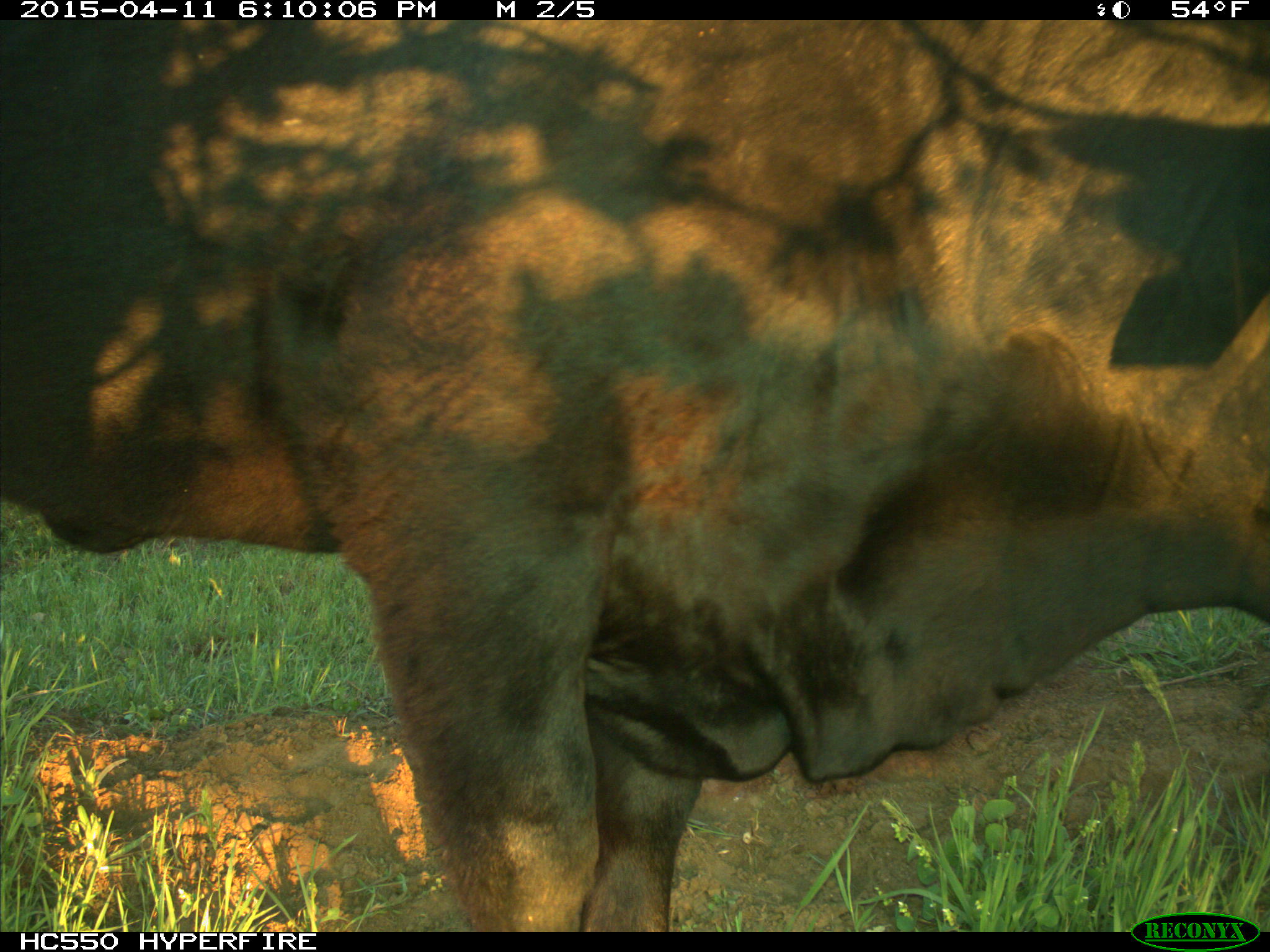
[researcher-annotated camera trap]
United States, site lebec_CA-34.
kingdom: Animalia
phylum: Chordata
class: Mammalia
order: Artiodactyla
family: Bovidae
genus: Bos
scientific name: Bos taurus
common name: domestic cow